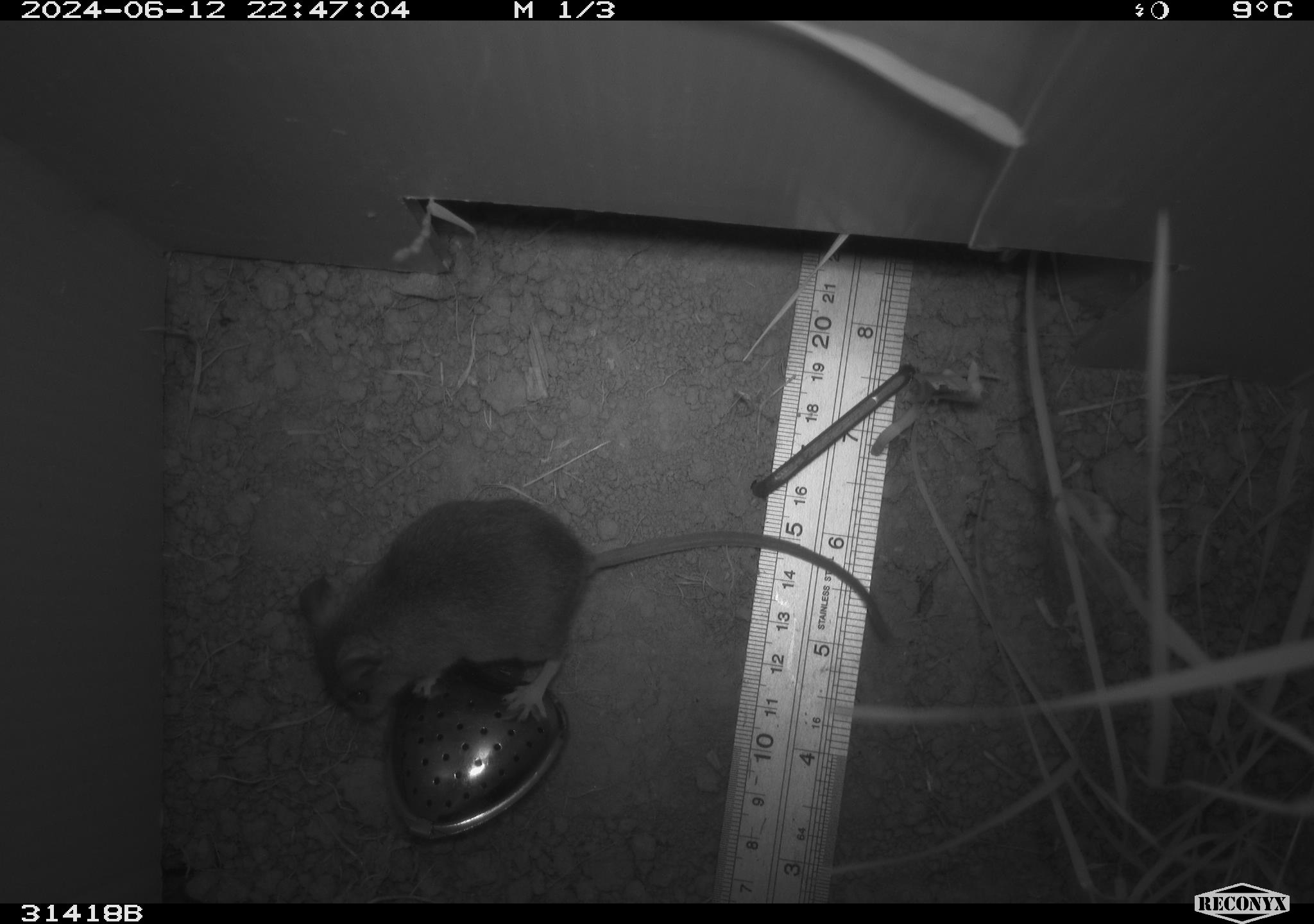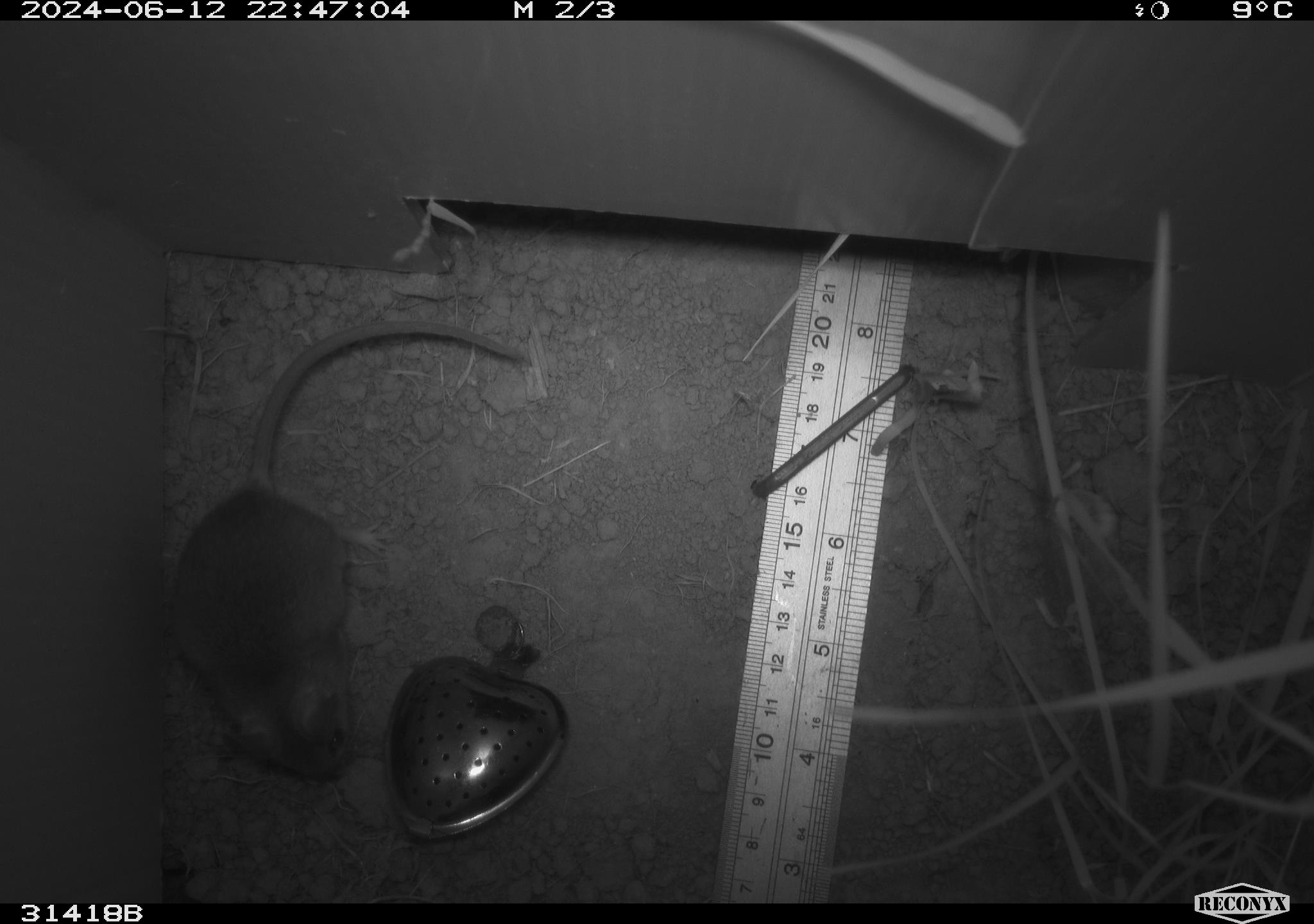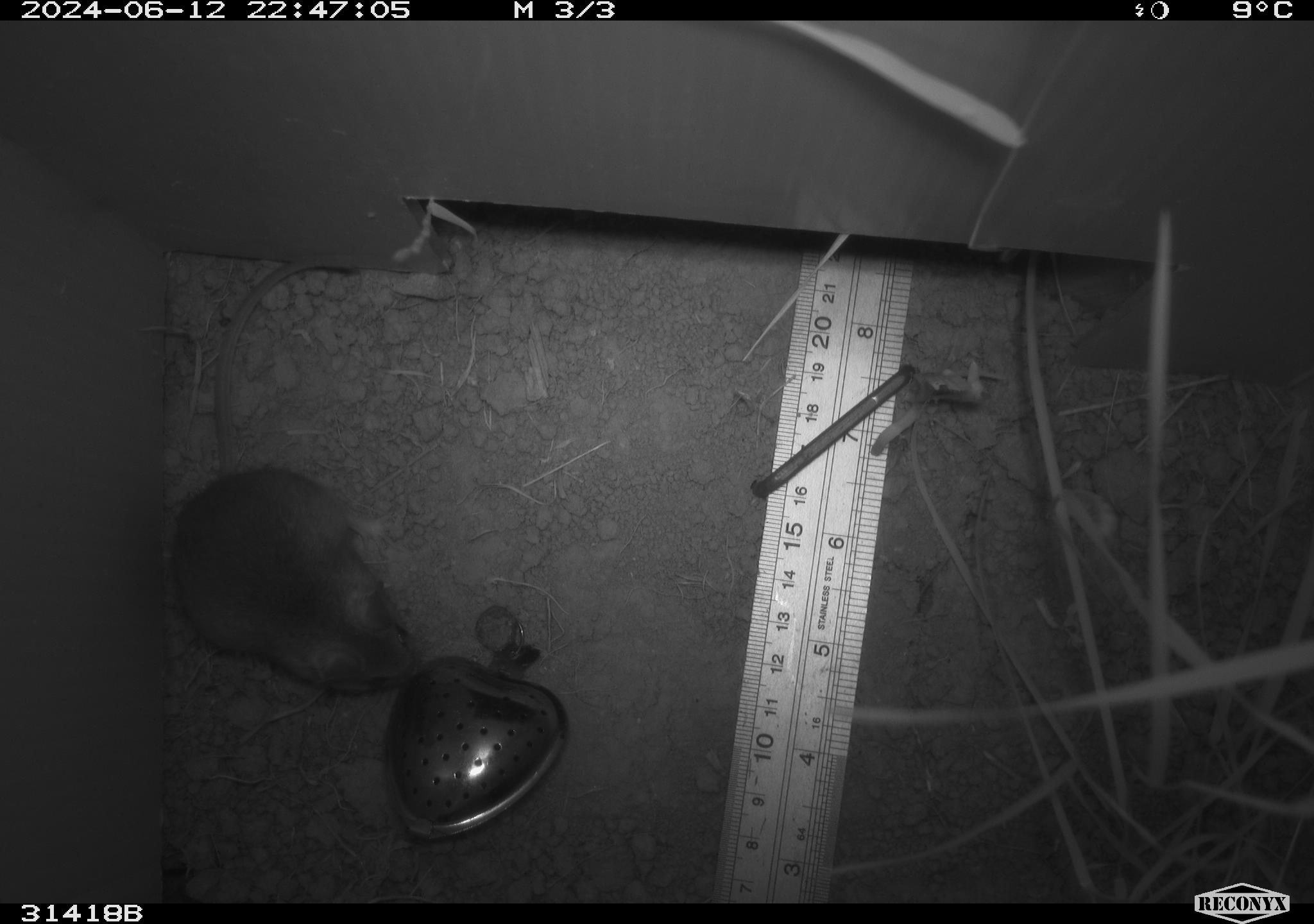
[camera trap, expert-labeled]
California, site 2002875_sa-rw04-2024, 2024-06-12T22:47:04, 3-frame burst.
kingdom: Animalia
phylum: Chordata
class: Mammalia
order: Rodentia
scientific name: Rodentia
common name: mouse species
Mouse species (Rodentia).